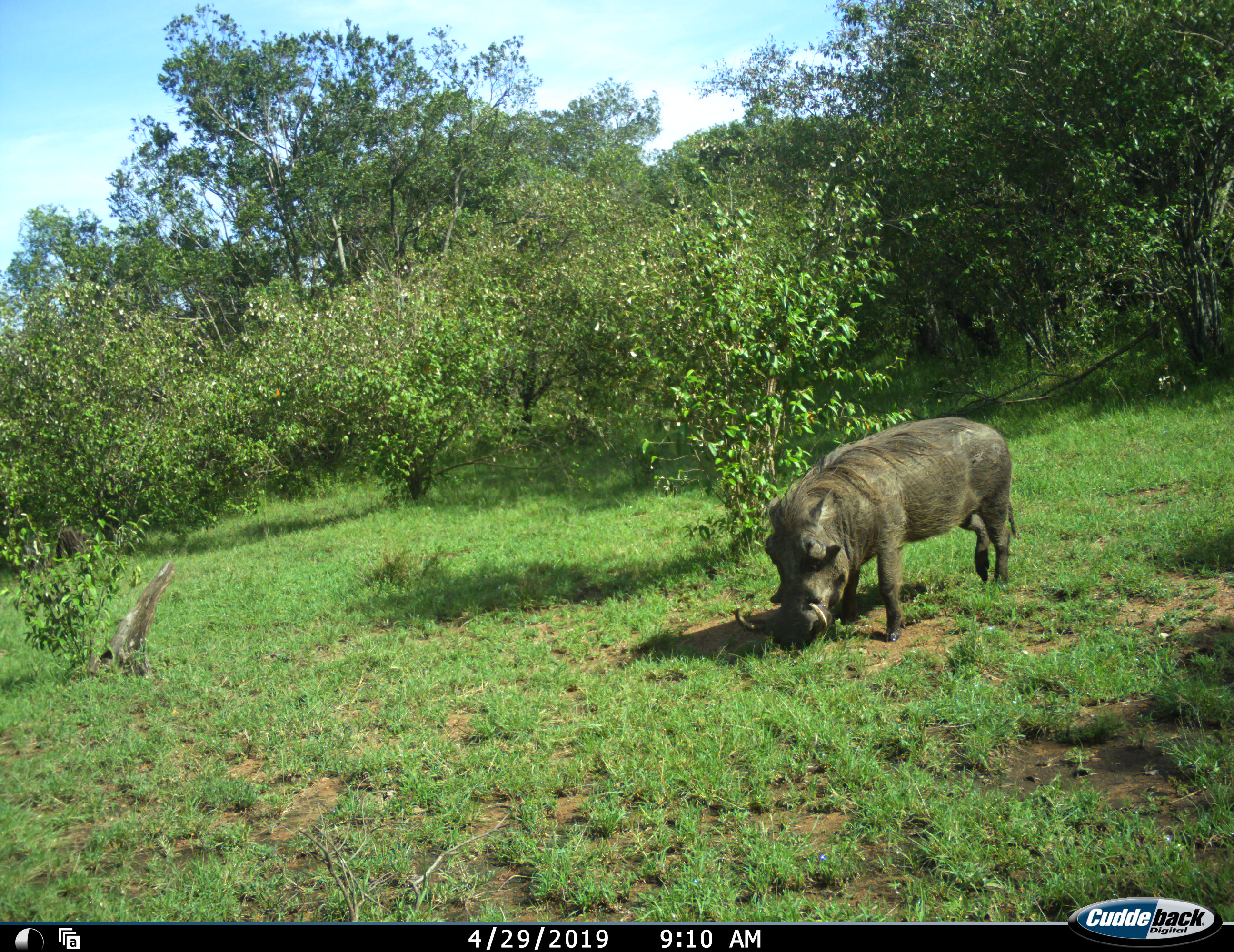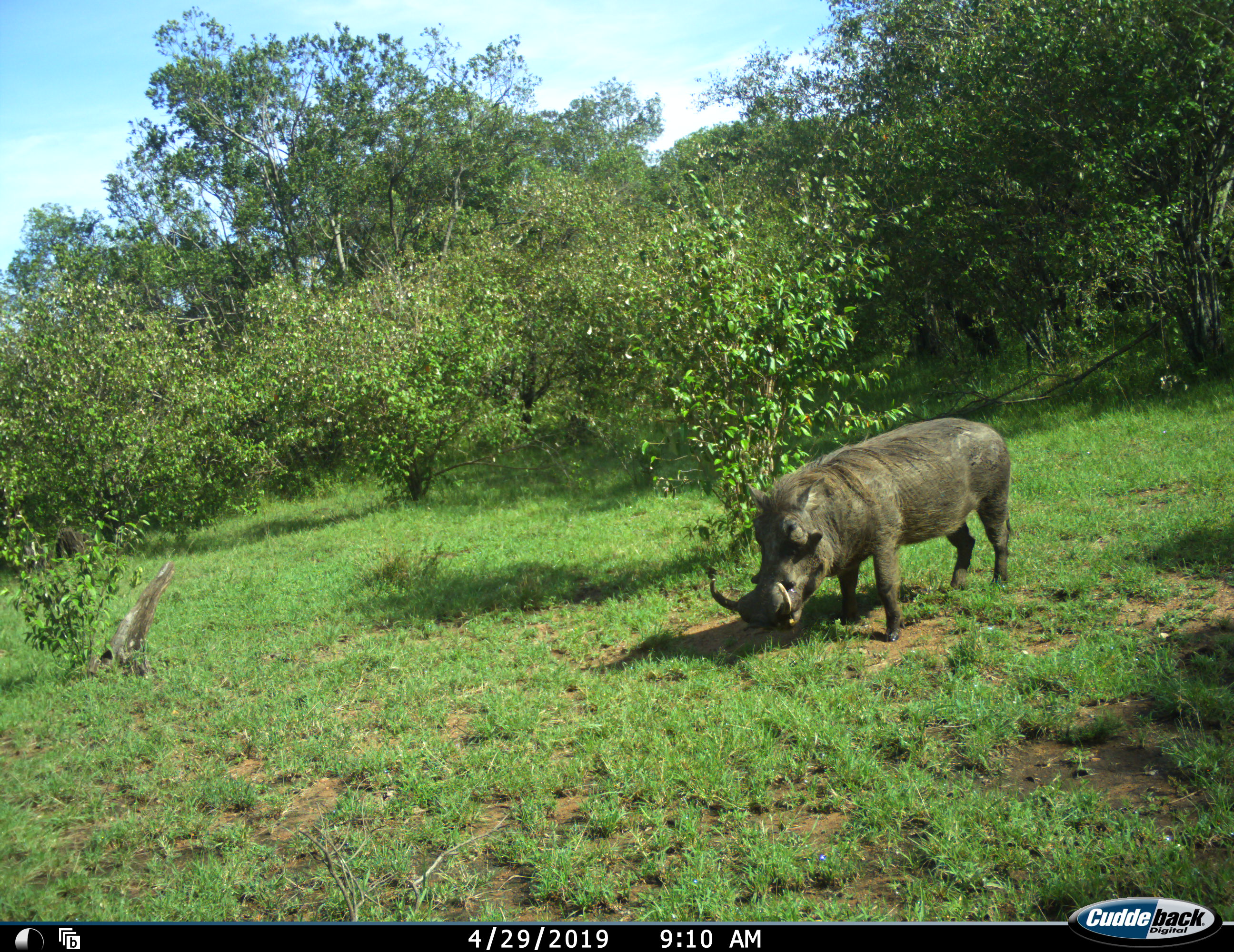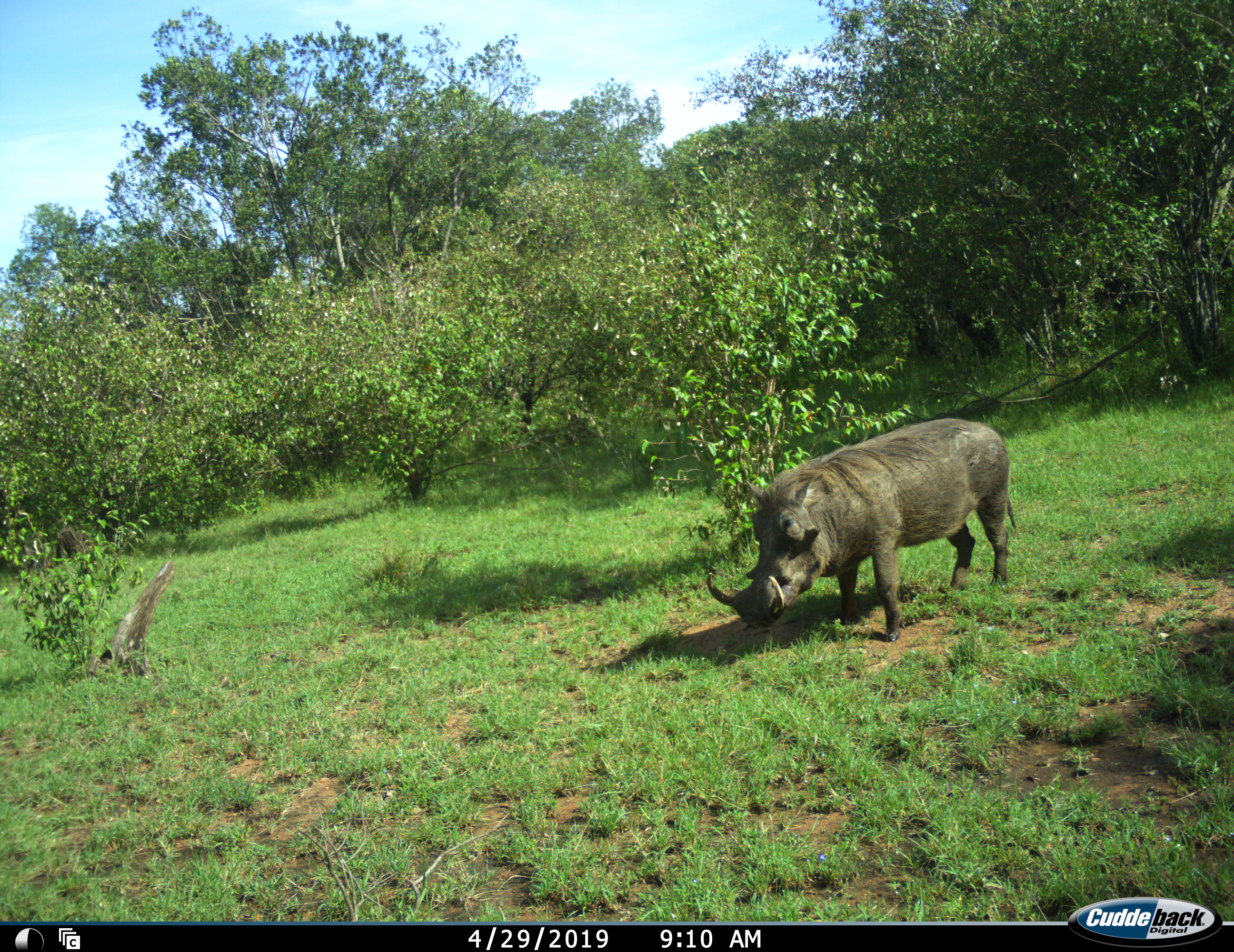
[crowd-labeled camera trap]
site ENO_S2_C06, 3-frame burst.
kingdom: Animalia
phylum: Chordata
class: Mammalia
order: Artiodactyla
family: Suidae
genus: Phacochoerus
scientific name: Phacochoerus africanus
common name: warthog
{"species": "warthog (Phacochoerus africanus)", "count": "1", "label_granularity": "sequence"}